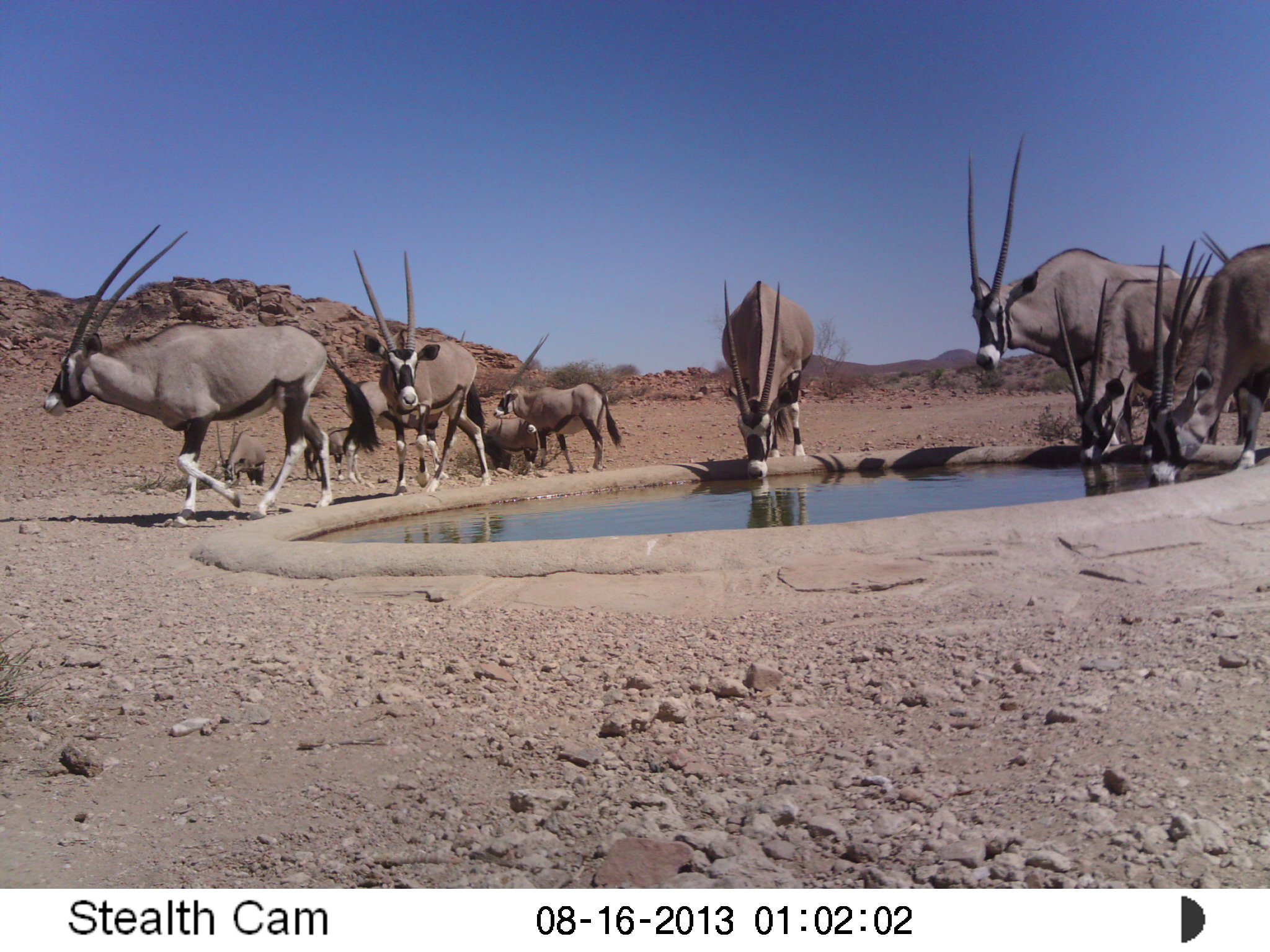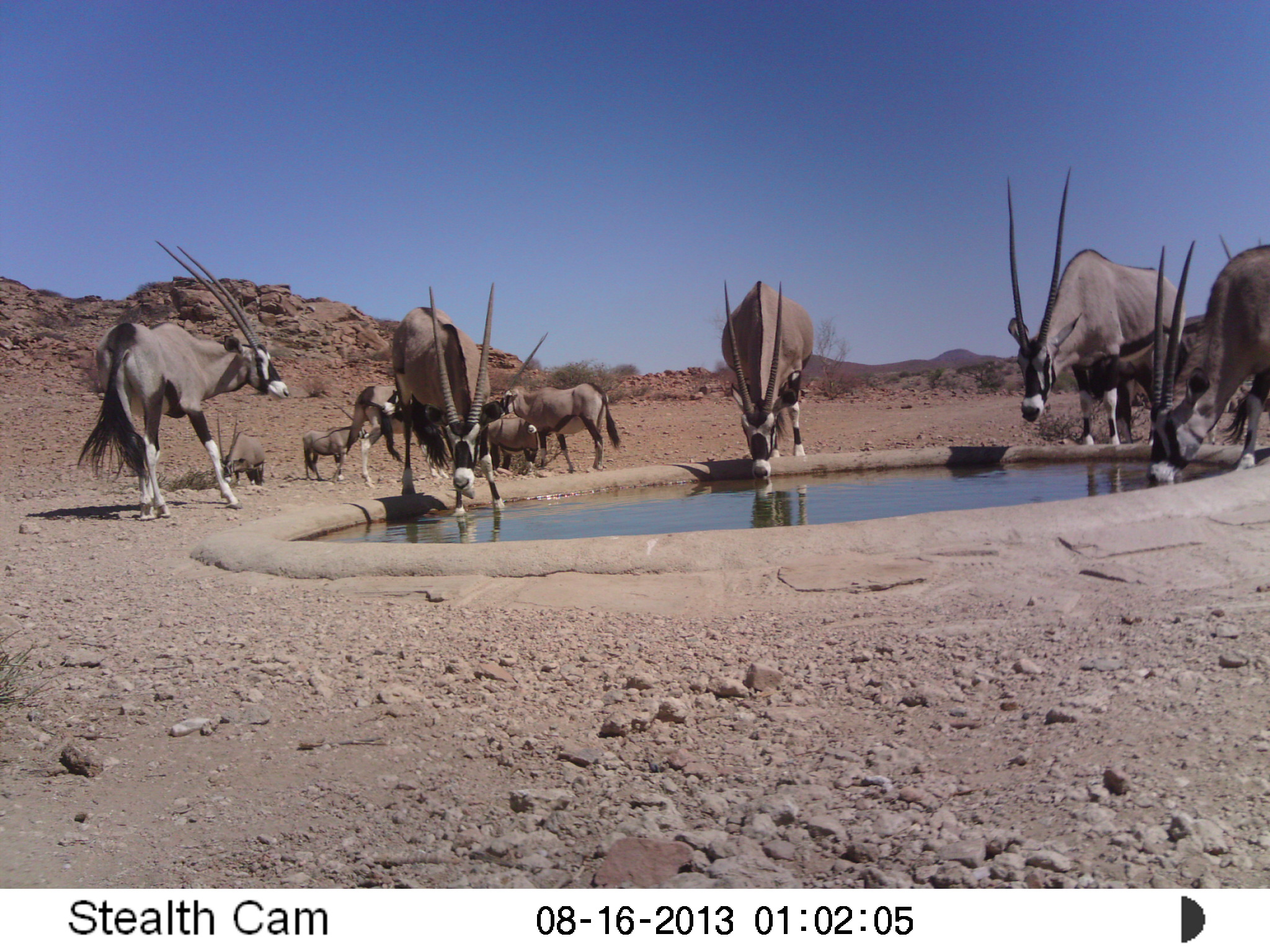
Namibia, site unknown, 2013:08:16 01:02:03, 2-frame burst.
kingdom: Animalia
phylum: Chordata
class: Mammalia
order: Artiodactyla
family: Bovidae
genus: Oryx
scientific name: Oryx gazella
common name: gemsbok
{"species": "Oryx gazella (gemsbok)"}